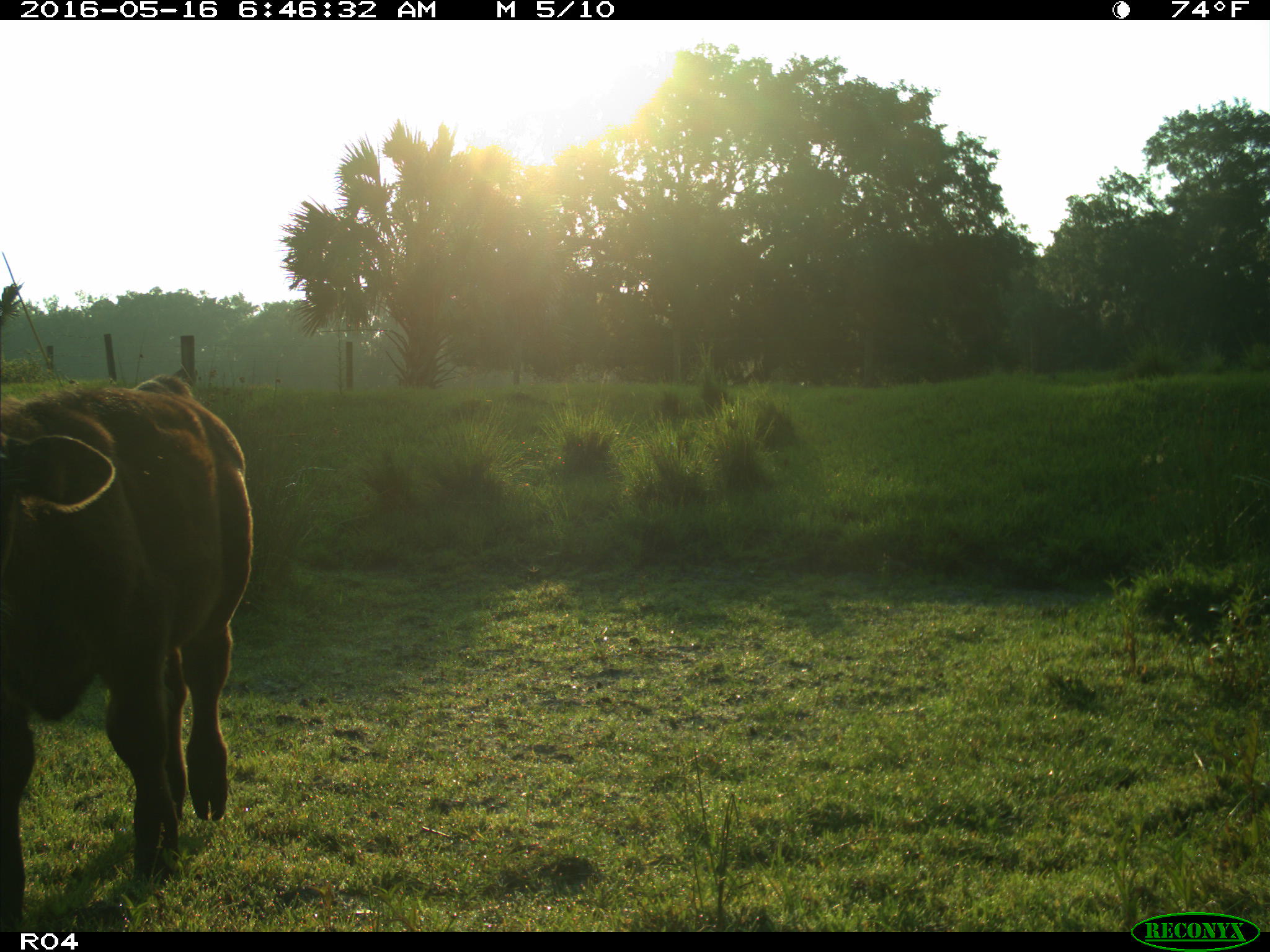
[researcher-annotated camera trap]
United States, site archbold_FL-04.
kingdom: Animalia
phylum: Chordata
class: Mammalia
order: Artiodactyla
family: Bovidae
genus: Bos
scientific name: Bos taurus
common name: domestic cow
Bos taurus (domestic cow).